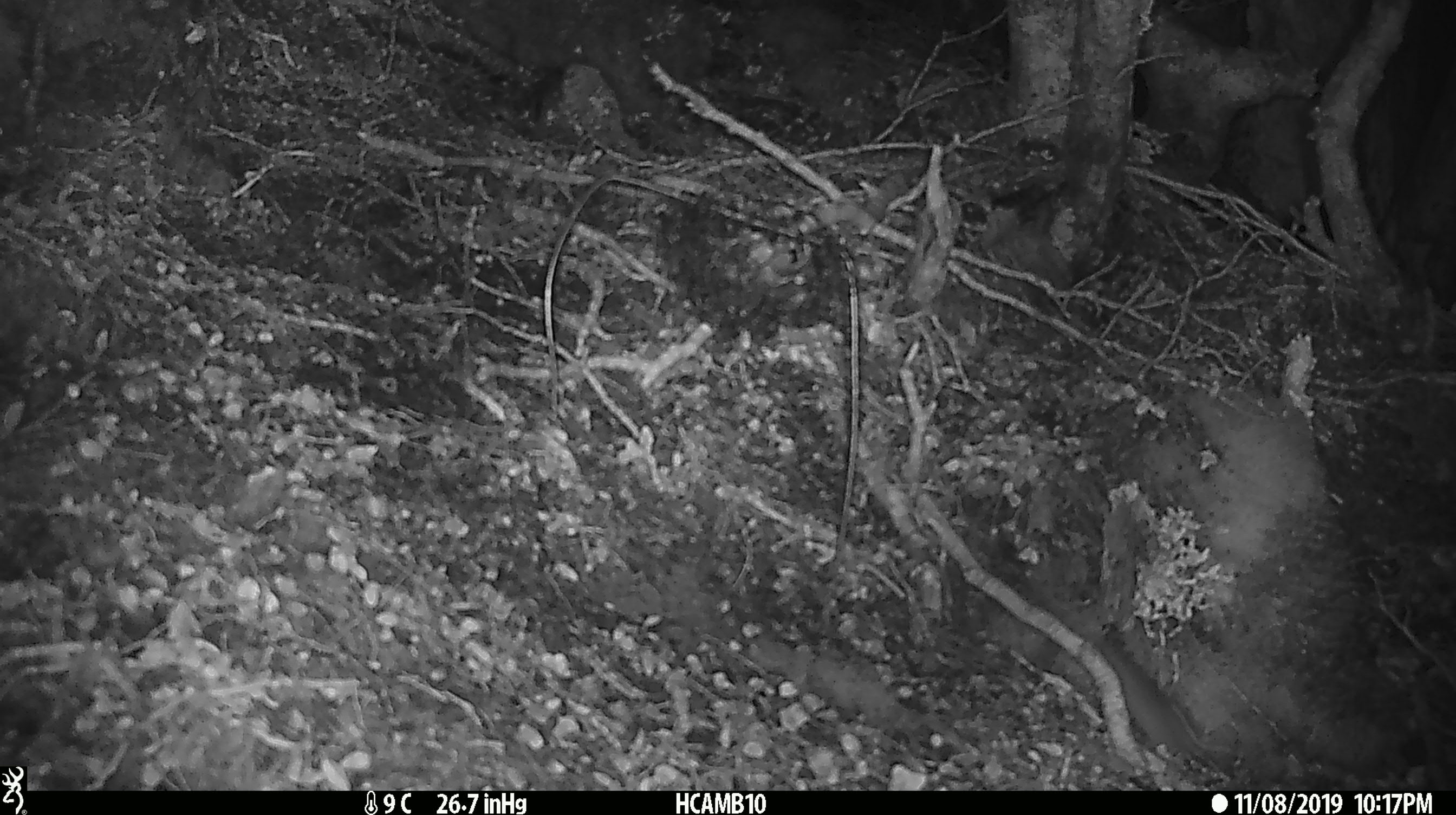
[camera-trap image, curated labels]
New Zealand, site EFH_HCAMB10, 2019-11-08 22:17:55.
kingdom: Animalia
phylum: Chordata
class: Mammalia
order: Rodentia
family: Muridae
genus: Mus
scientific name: Mus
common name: mouse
Mouse (Mus).